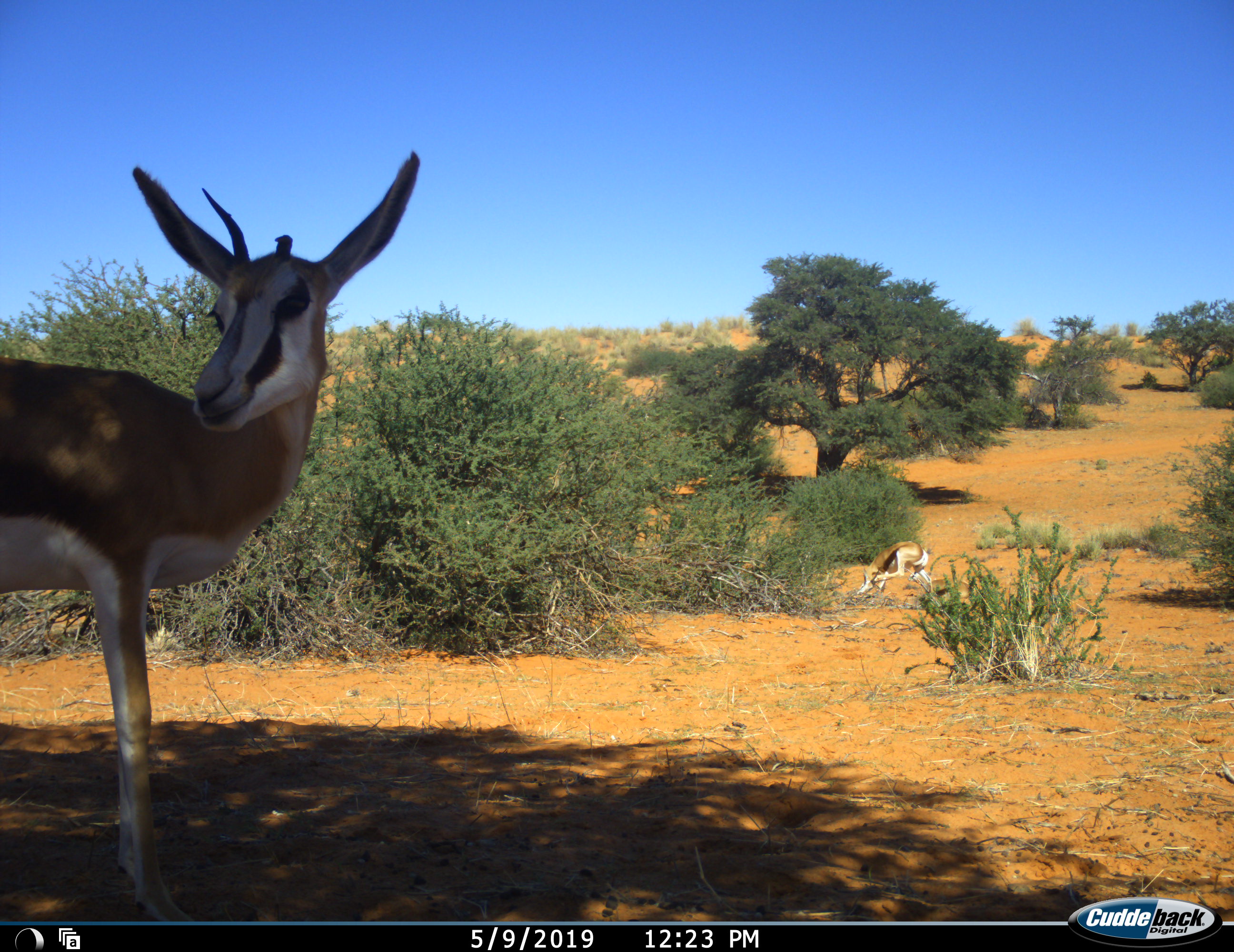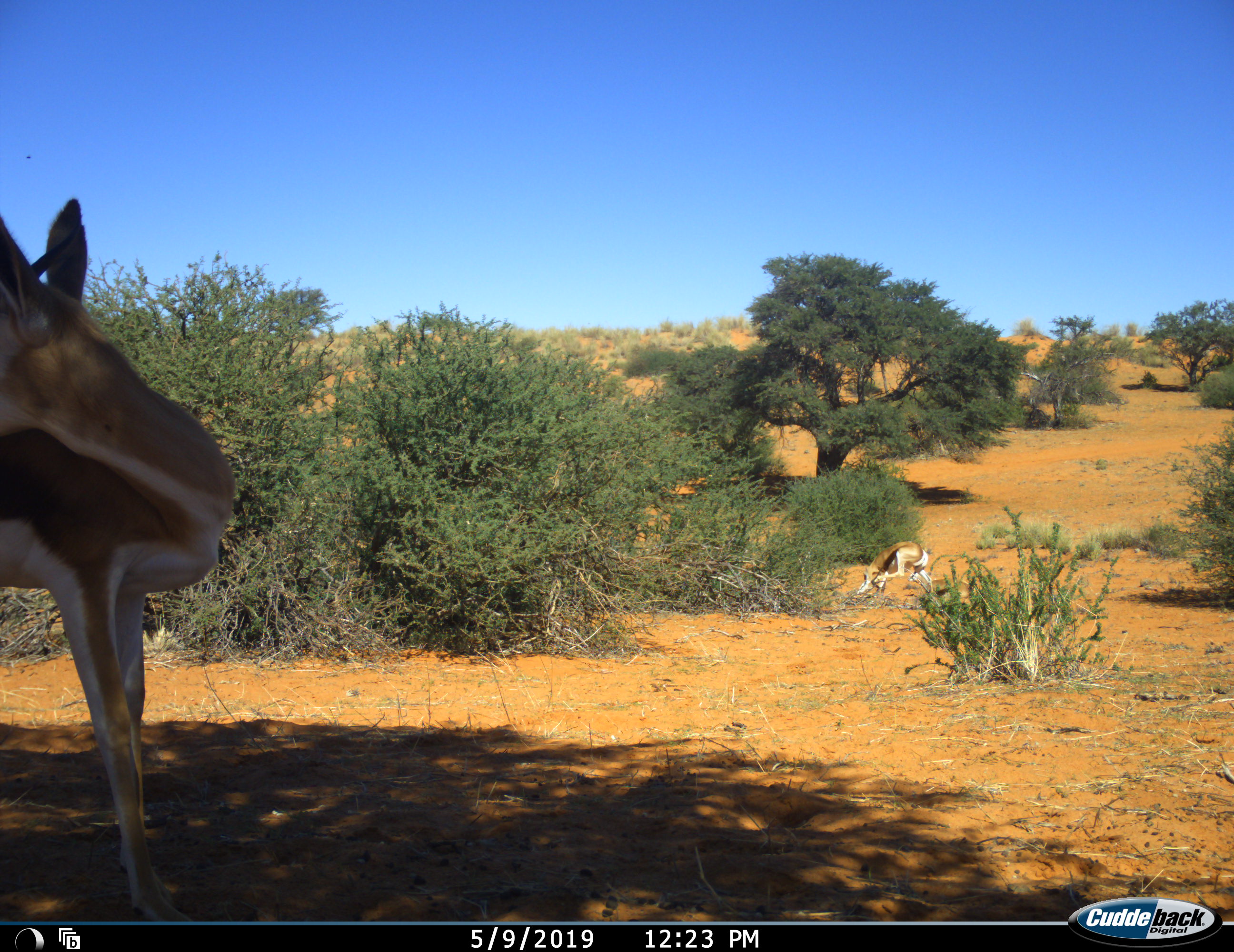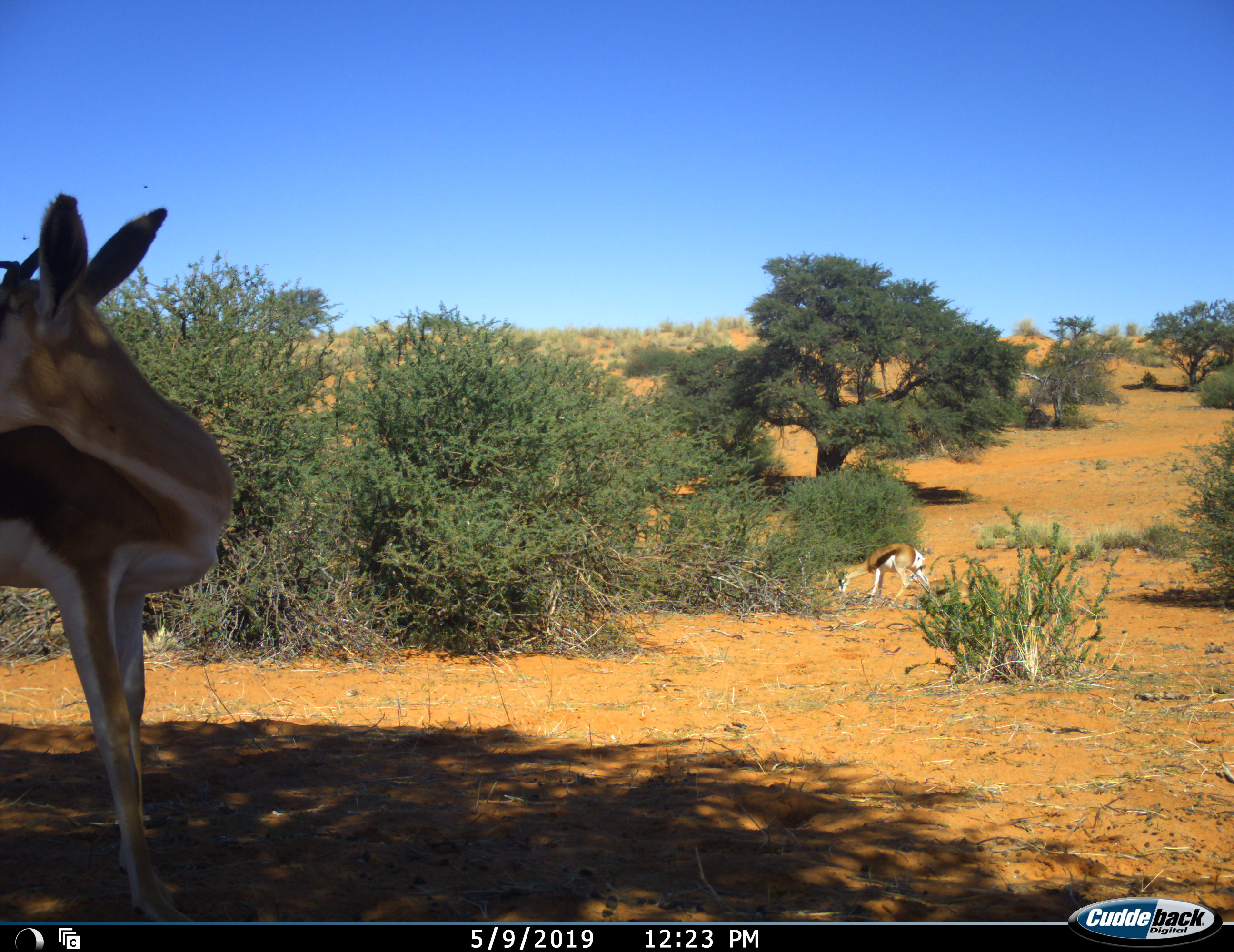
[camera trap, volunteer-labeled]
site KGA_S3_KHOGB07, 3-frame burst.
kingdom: Animalia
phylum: Chordata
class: Mammalia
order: Artiodactyla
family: Bovidae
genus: Antidorcas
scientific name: Antidorcas marsupialis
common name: springbok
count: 2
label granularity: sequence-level